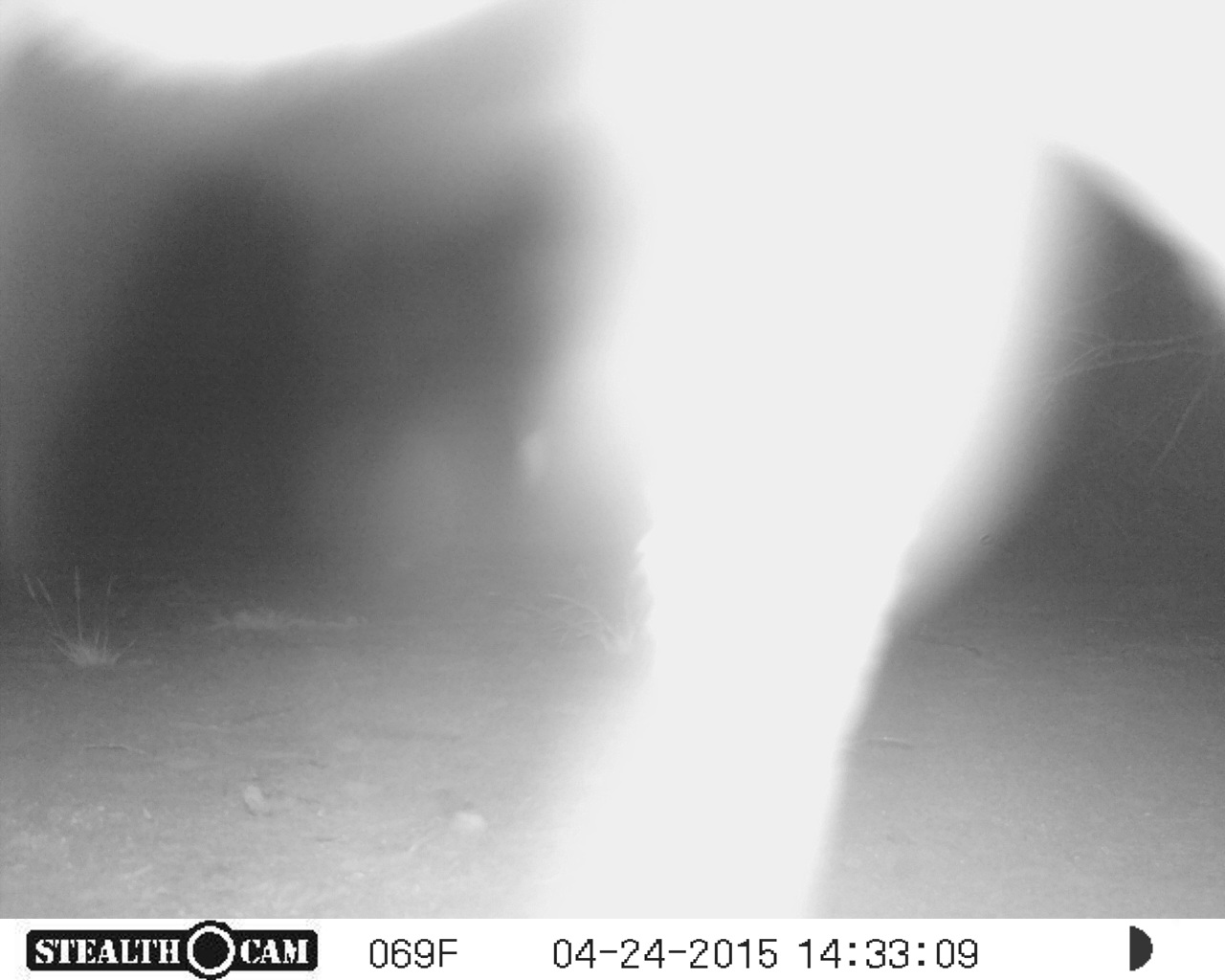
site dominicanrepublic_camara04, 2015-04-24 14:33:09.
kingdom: Animalia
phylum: Chordata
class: Mammalia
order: Perissodactyla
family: Equidae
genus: Equus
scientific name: Equus asinus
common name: donkey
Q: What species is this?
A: Donkey (Equus asinus).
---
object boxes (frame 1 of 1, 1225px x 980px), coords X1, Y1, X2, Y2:
donkey: 0, 0, 1225, 915